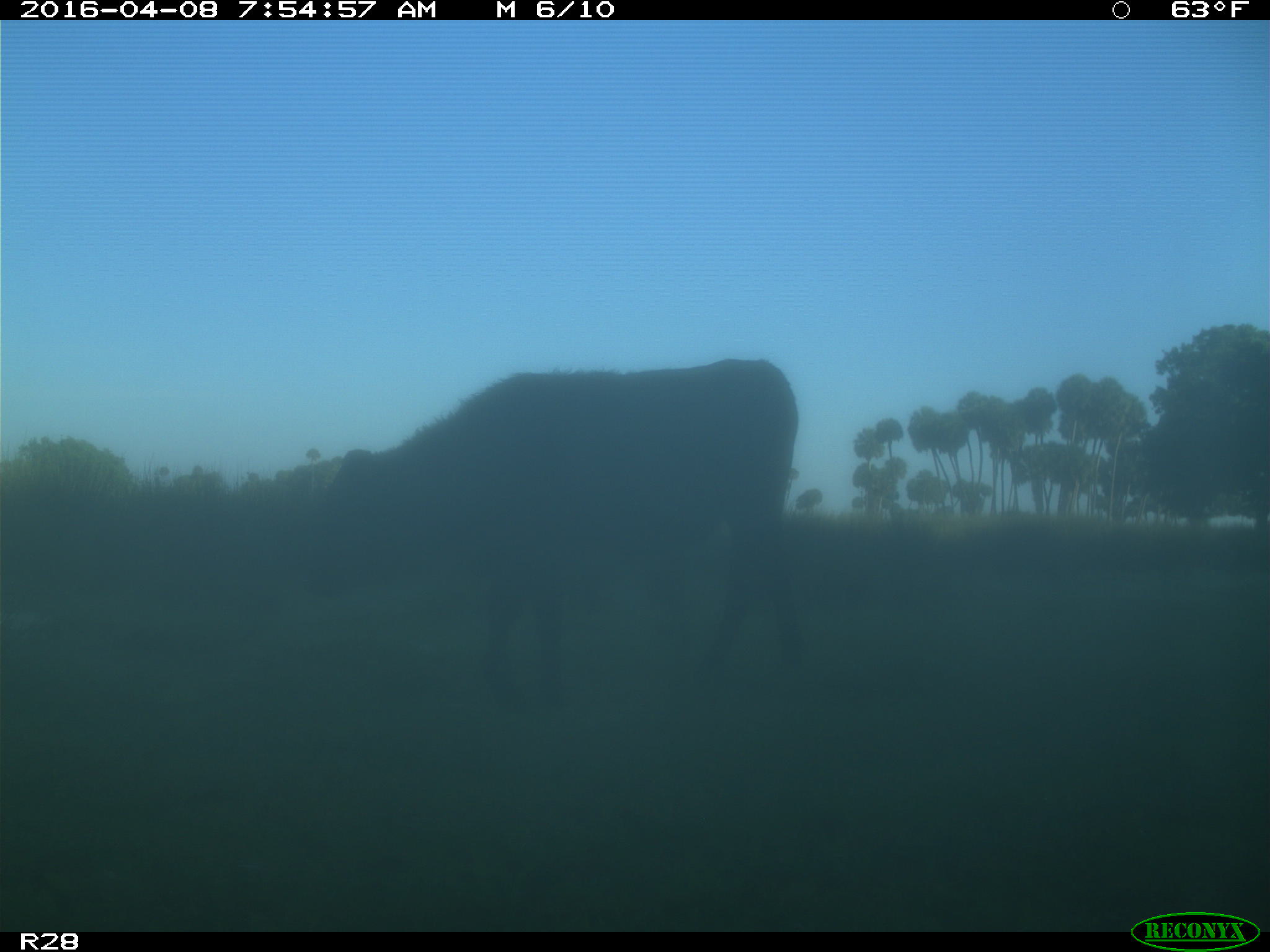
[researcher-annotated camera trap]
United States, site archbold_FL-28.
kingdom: Animalia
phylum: Chordata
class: Mammalia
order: Artiodactyla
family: Bovidae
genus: Bos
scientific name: Bos taurus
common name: domestic cow